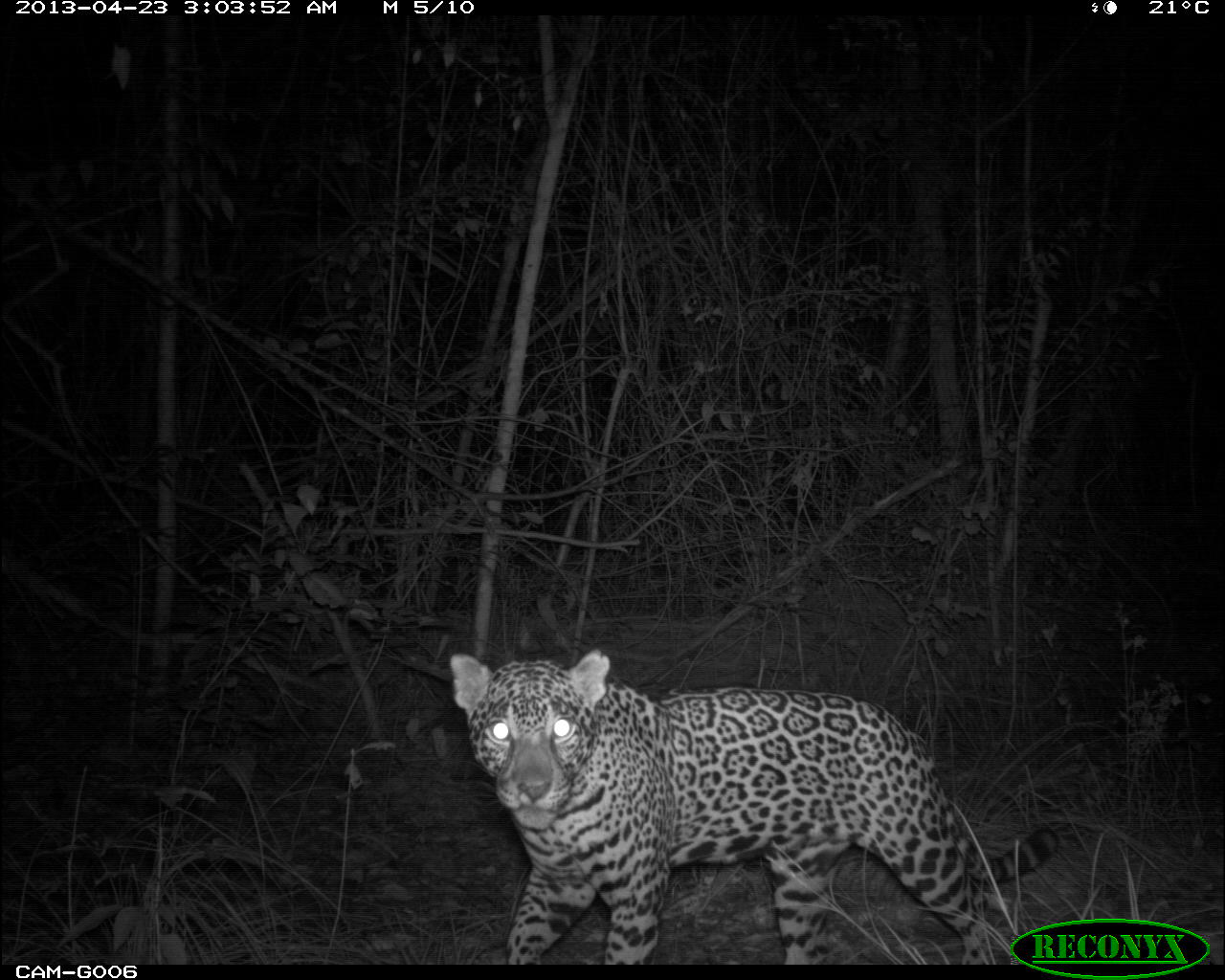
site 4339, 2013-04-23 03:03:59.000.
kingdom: Animalia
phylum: Chordata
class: Mammalia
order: Carnivora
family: Felidae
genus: Panthera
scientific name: Panthera onca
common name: jaguar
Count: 1.